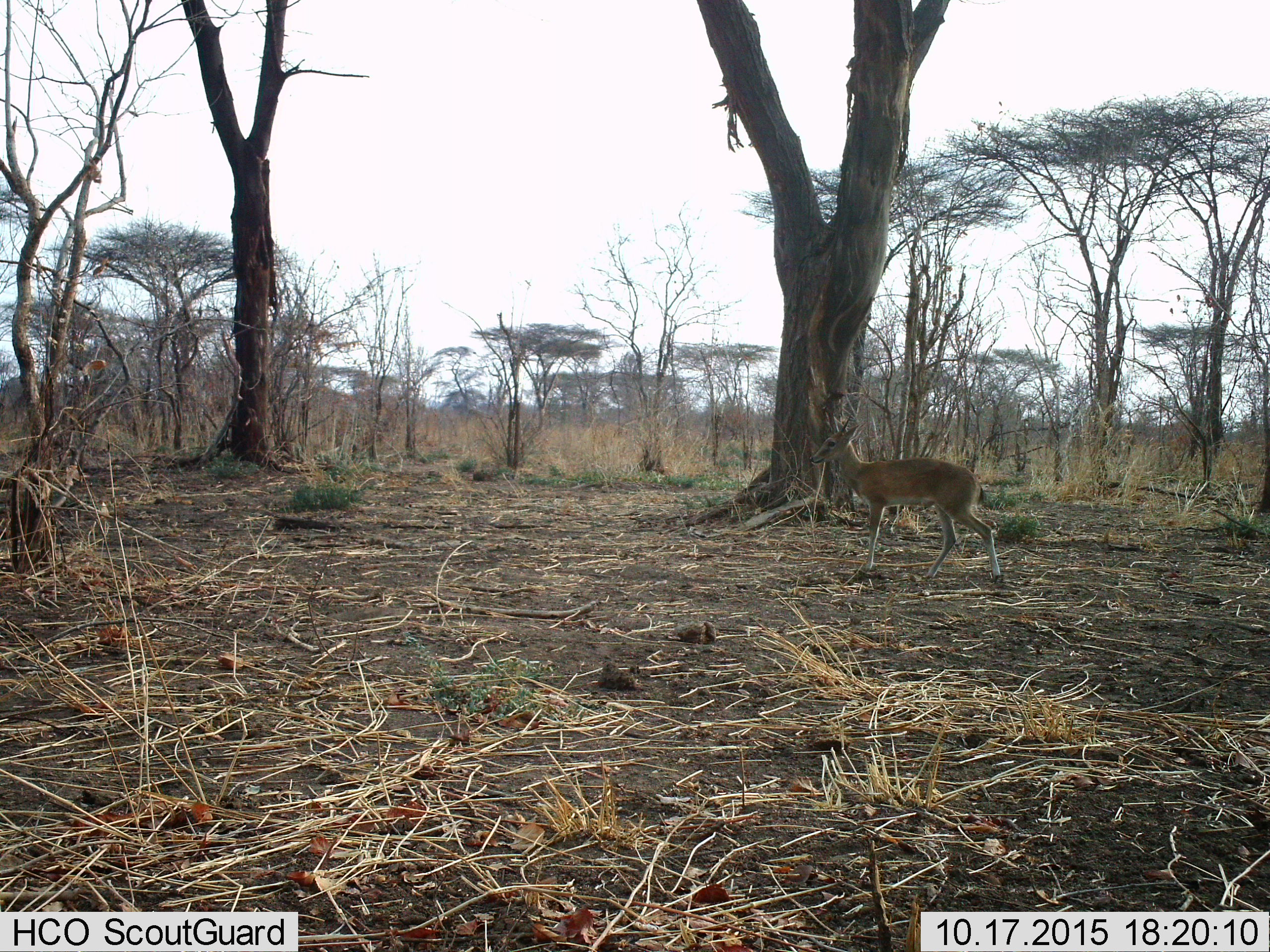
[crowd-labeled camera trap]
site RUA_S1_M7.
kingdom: Animalia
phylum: Chordata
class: Mammalia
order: Artiodactyla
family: Bovidae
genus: Sylvicapra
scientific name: Sylvicapra grimmia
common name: common duiker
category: duikercommongrey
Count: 1.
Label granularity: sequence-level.